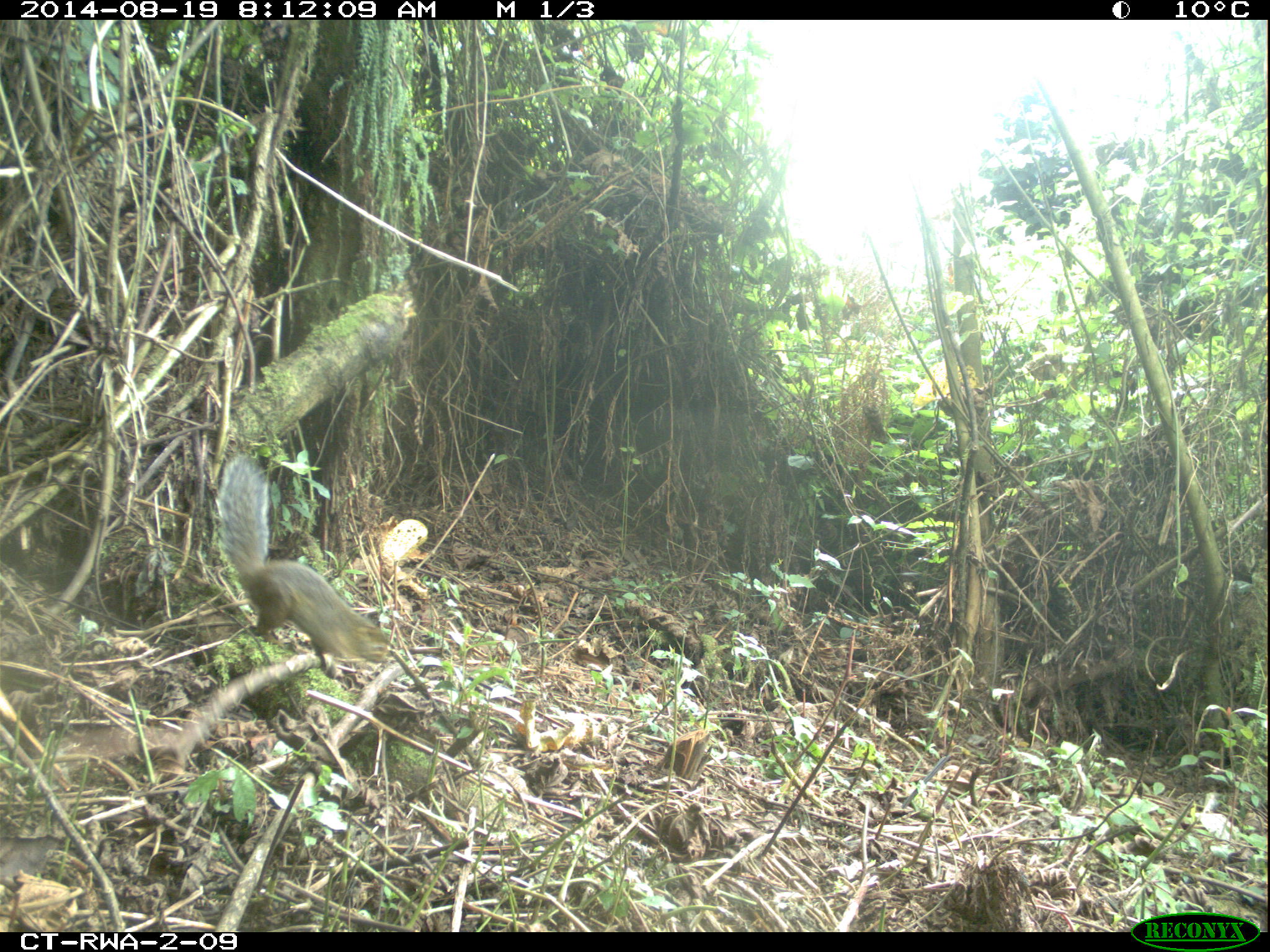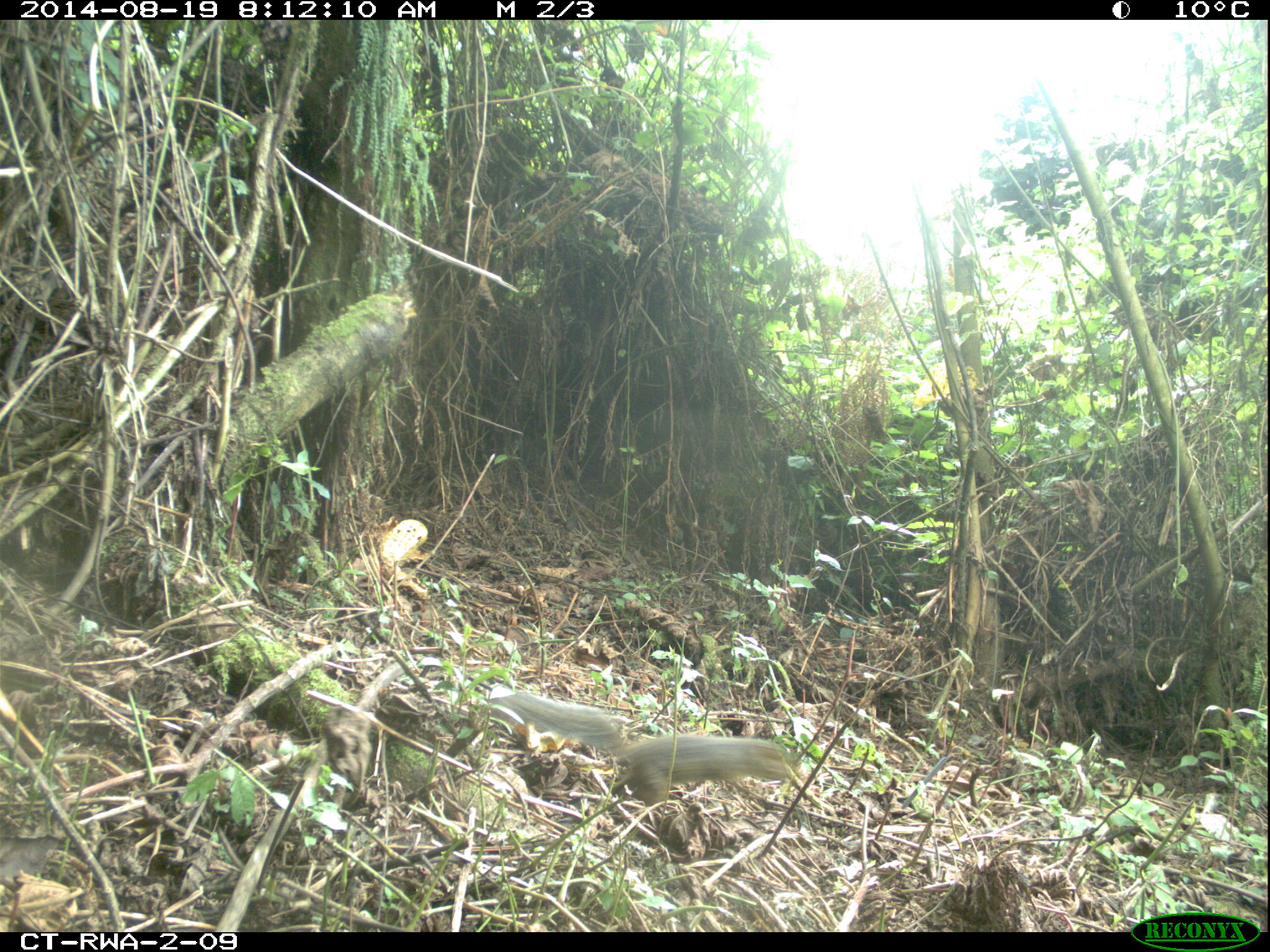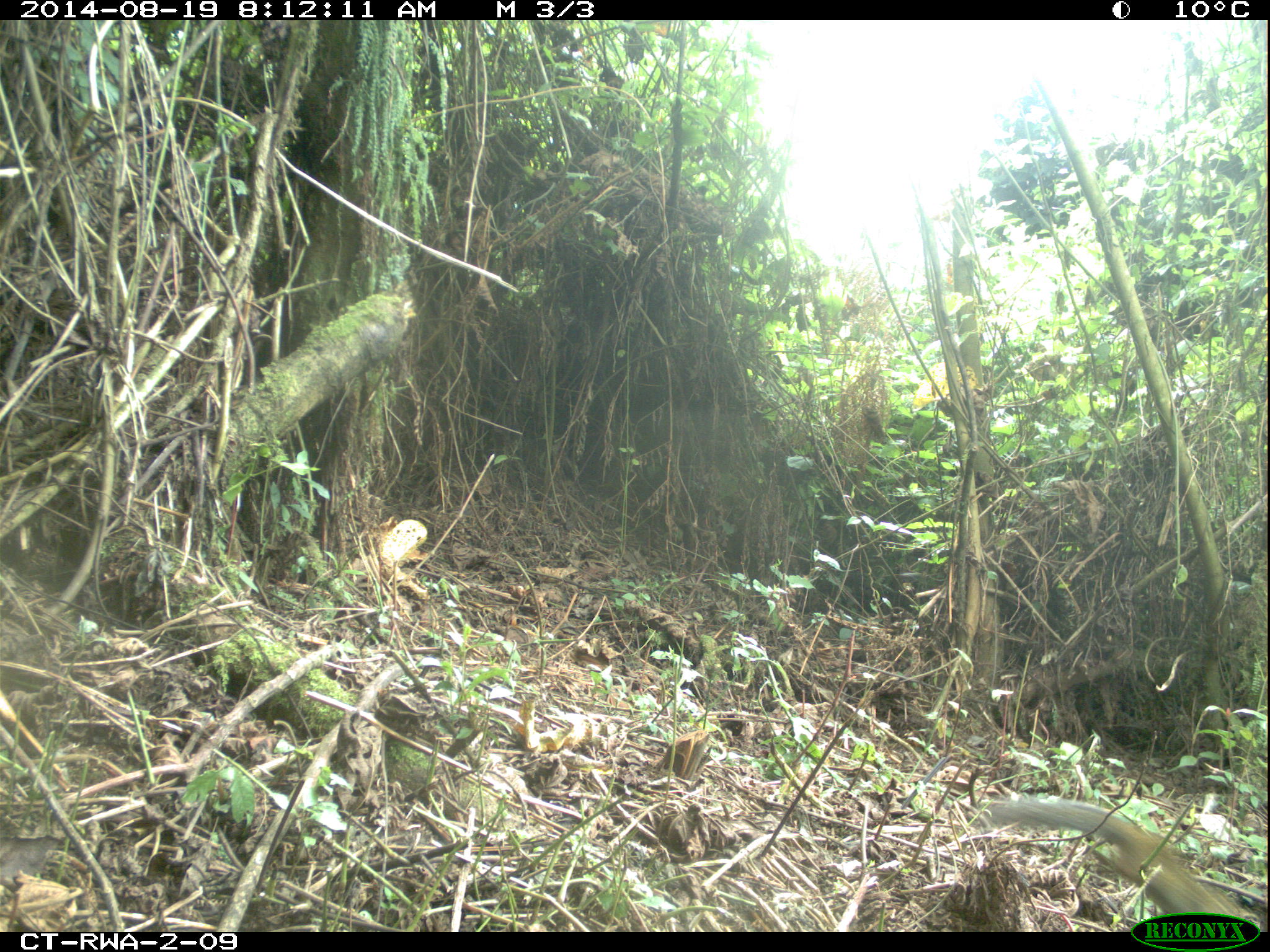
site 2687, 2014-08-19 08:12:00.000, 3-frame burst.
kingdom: Animalia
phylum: Chordata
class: Mammalia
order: Rodentia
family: Sciuridae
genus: Funisciurus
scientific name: Funisciurus carruthersi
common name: carruther's mountain squirrel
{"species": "Funisciurus carruthersi (carruther's mountain squirrel)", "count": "1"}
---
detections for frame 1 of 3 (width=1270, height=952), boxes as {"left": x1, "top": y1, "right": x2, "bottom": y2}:
funisciurus carruthersi: {"left": 218, "top": 453, "right": 388, "bottom": 671}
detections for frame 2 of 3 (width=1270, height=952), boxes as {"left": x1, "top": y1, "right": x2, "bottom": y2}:
funisciurus carruthersi: {"left": 489, "top": 688, "right": 789, "bottom": 807}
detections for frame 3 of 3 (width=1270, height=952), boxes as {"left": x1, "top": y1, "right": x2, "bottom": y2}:
funisciurus carruthersi: {"left": 991, "top": 796, "right": 1257, "bottom": 936}